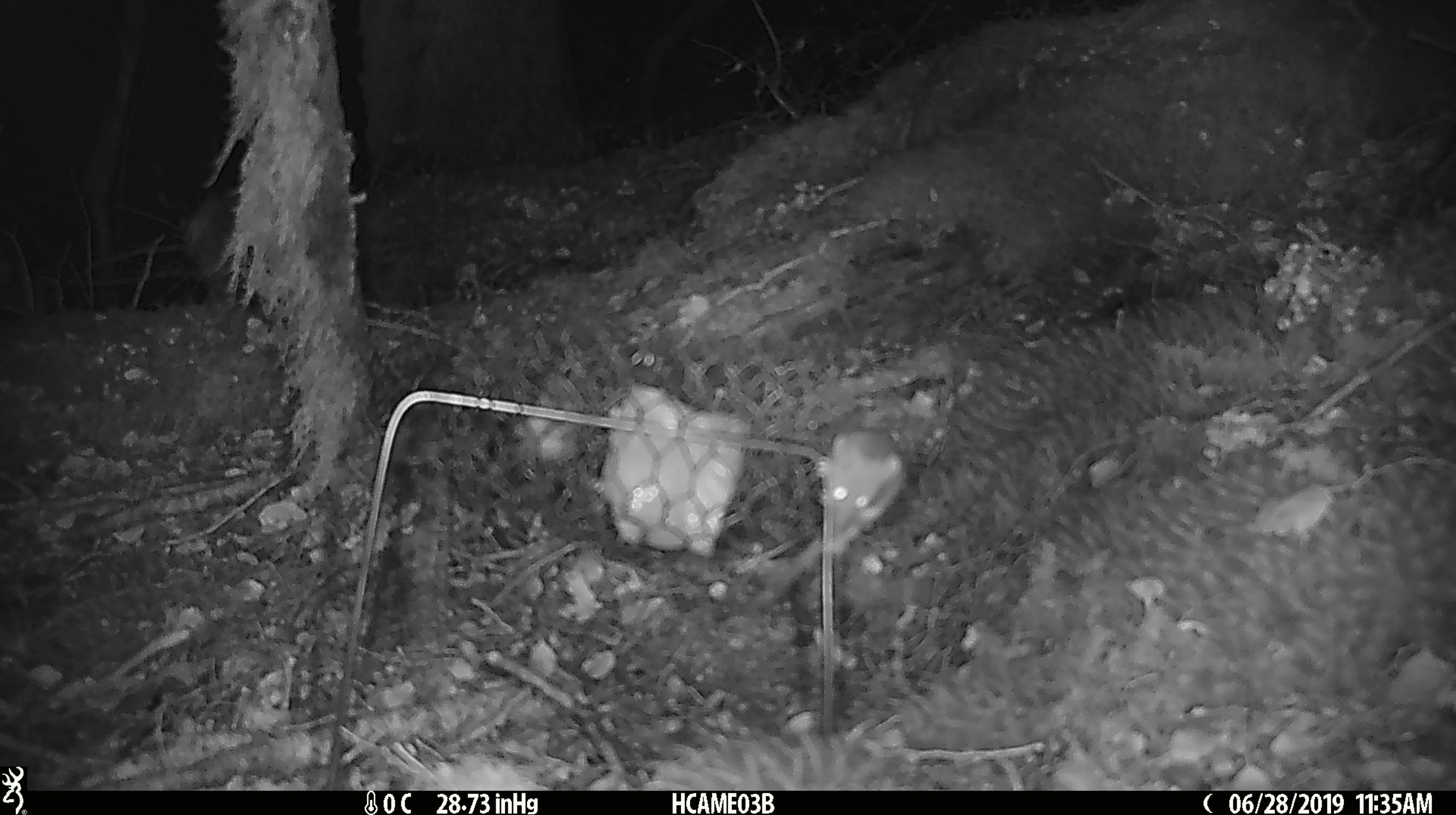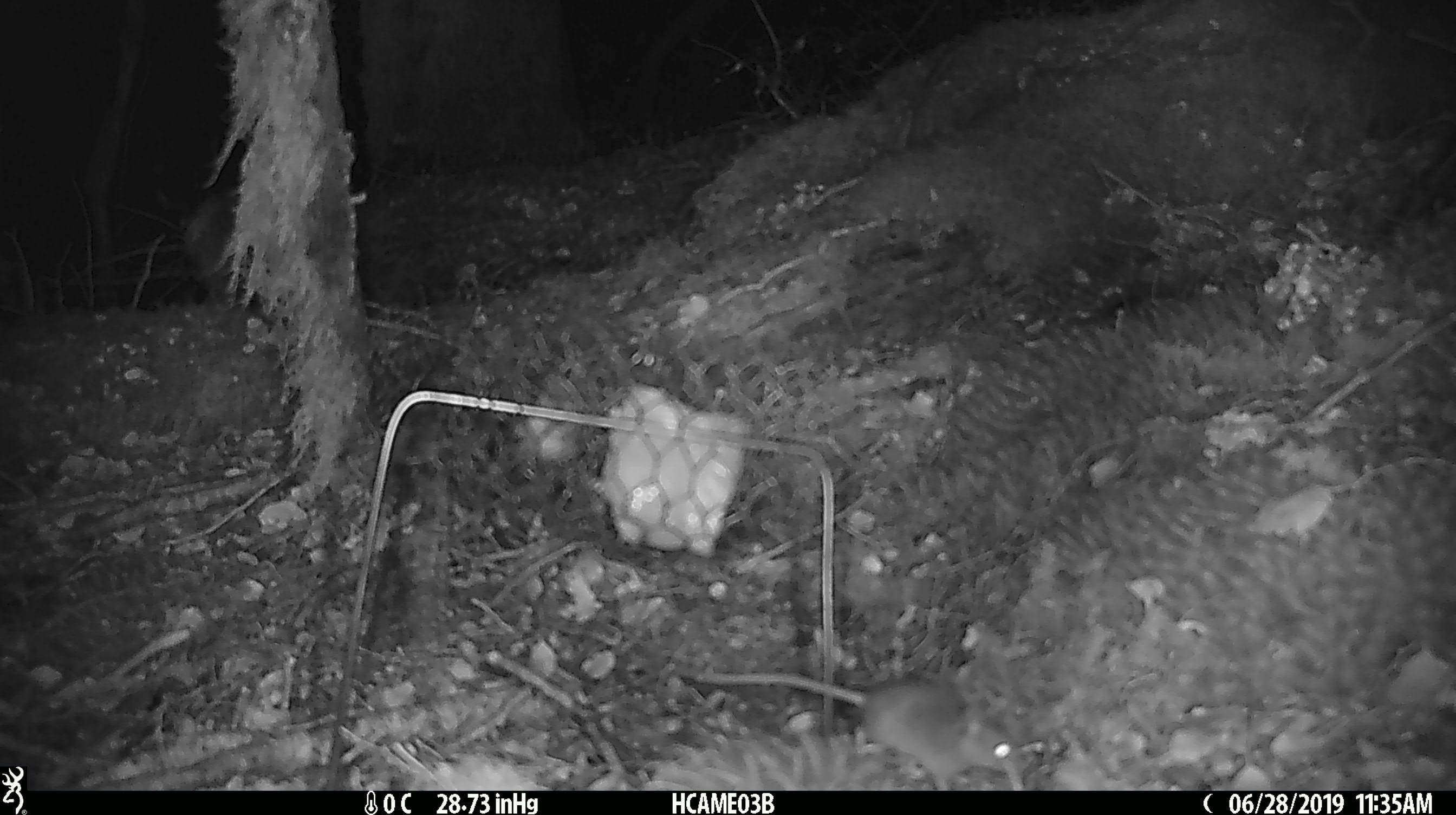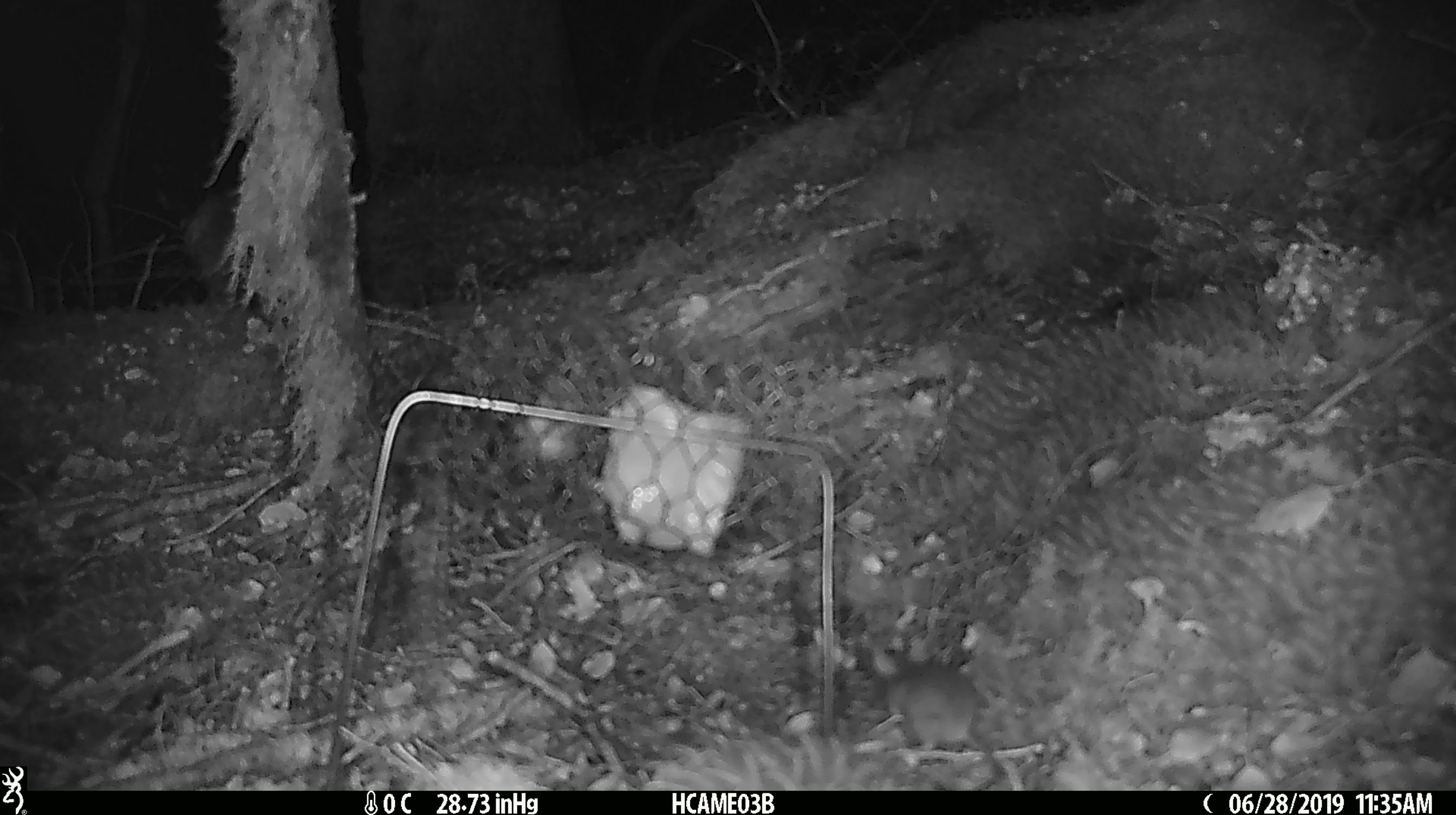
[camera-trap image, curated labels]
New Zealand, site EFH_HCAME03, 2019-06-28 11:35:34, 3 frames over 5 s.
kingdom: Animalia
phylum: Chordata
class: Mammalia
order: Rodentia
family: Muridae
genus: Mus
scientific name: Mus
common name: mouse